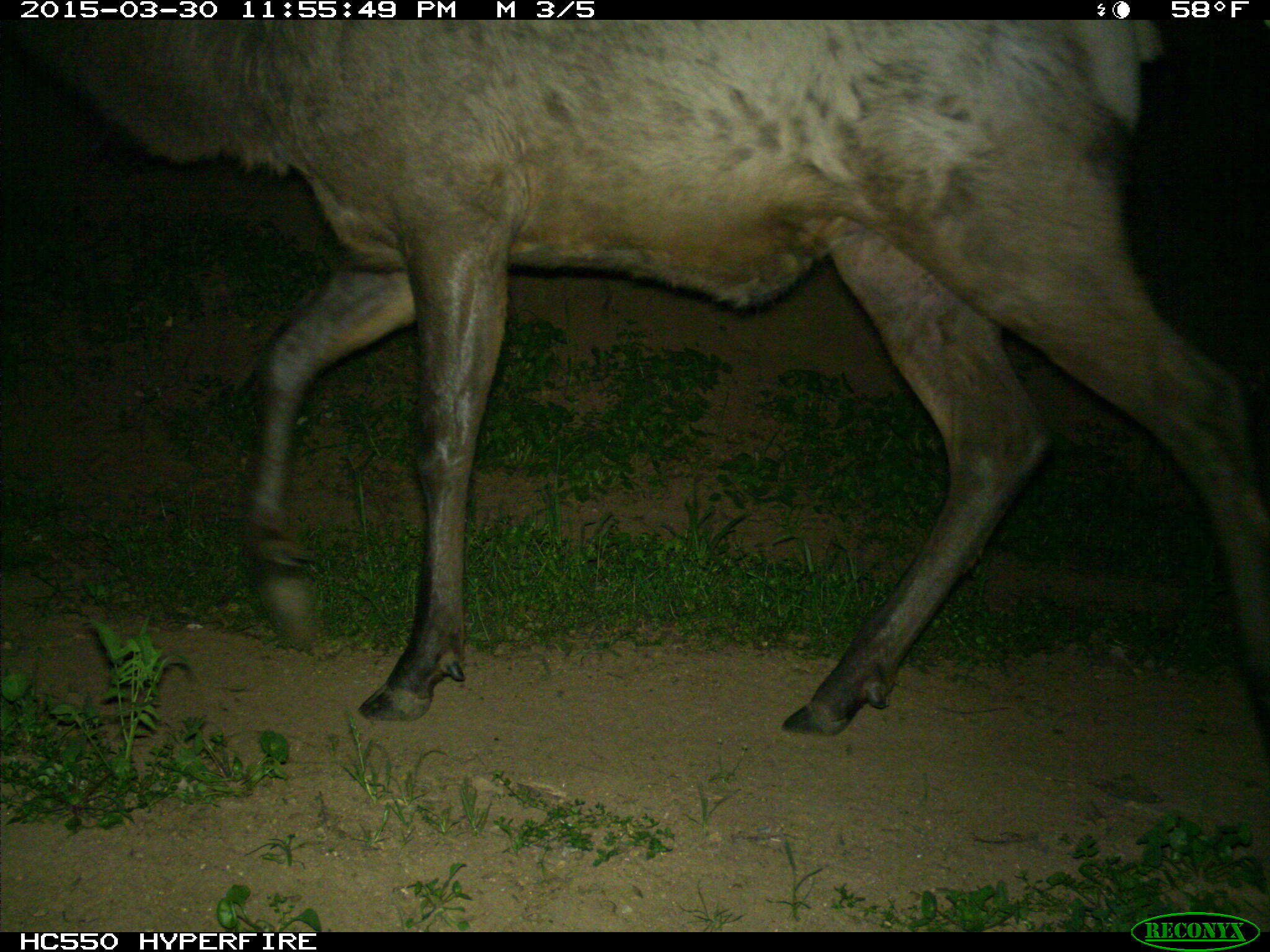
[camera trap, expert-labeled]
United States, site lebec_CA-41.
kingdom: Animalia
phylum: Chordata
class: Mammalia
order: Artiodactyla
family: Cervidae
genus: Cervus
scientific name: Cervus canadensis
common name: elk